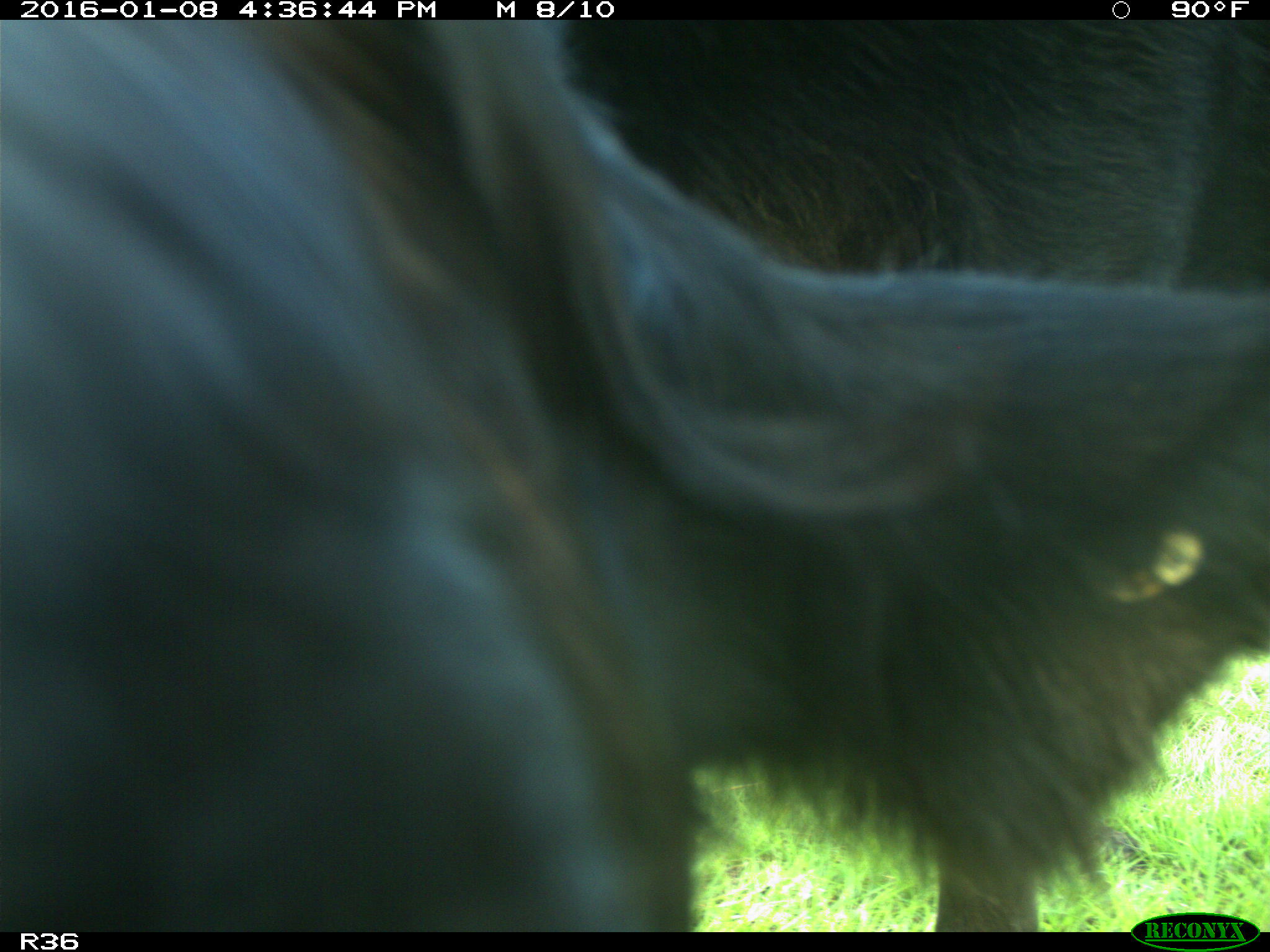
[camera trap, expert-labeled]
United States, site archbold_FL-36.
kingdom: Animalia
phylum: Chordata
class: Mammalia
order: Artiodactyla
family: Bovidae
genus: Bos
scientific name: Bos taurus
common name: domestic cow